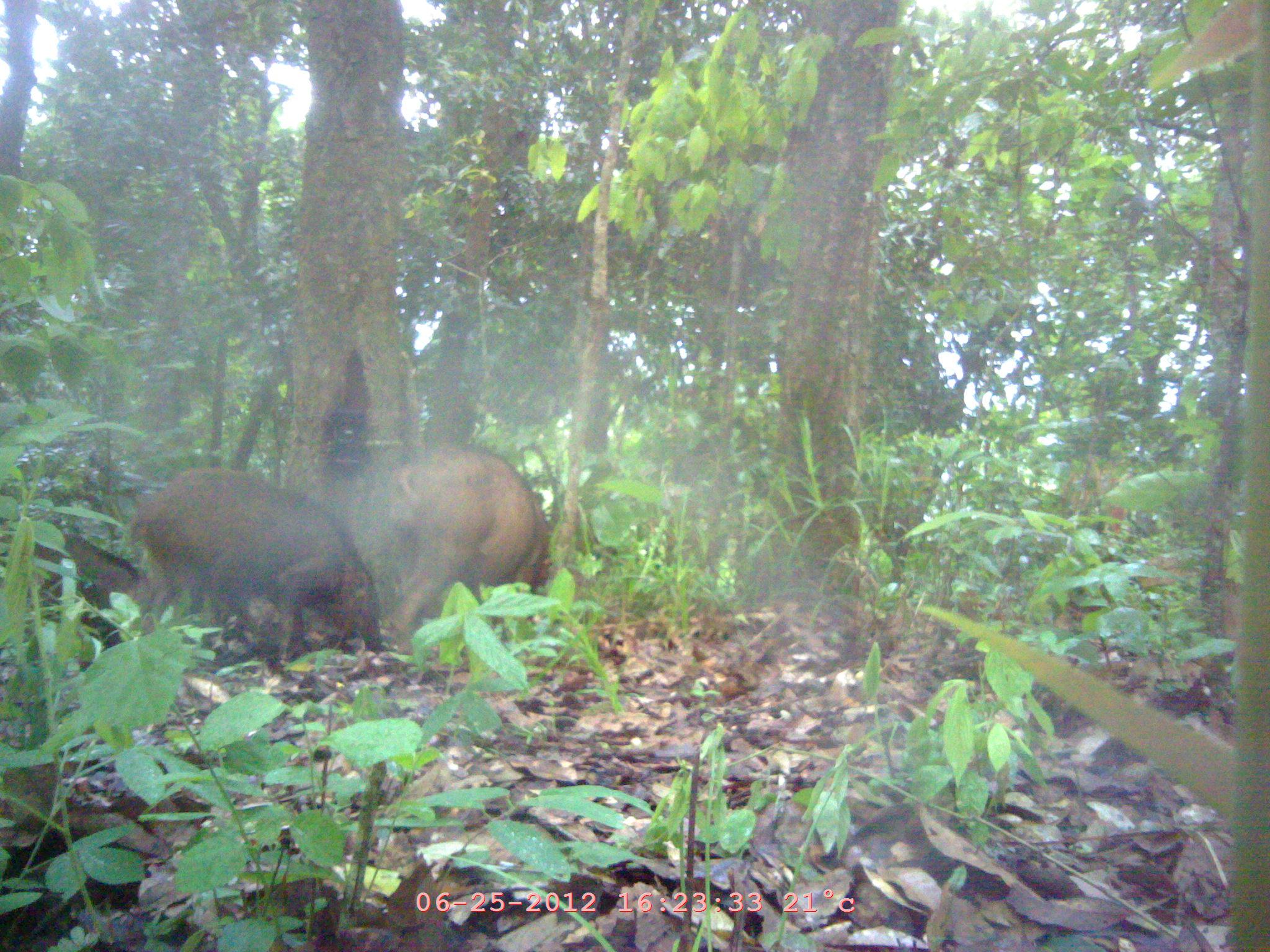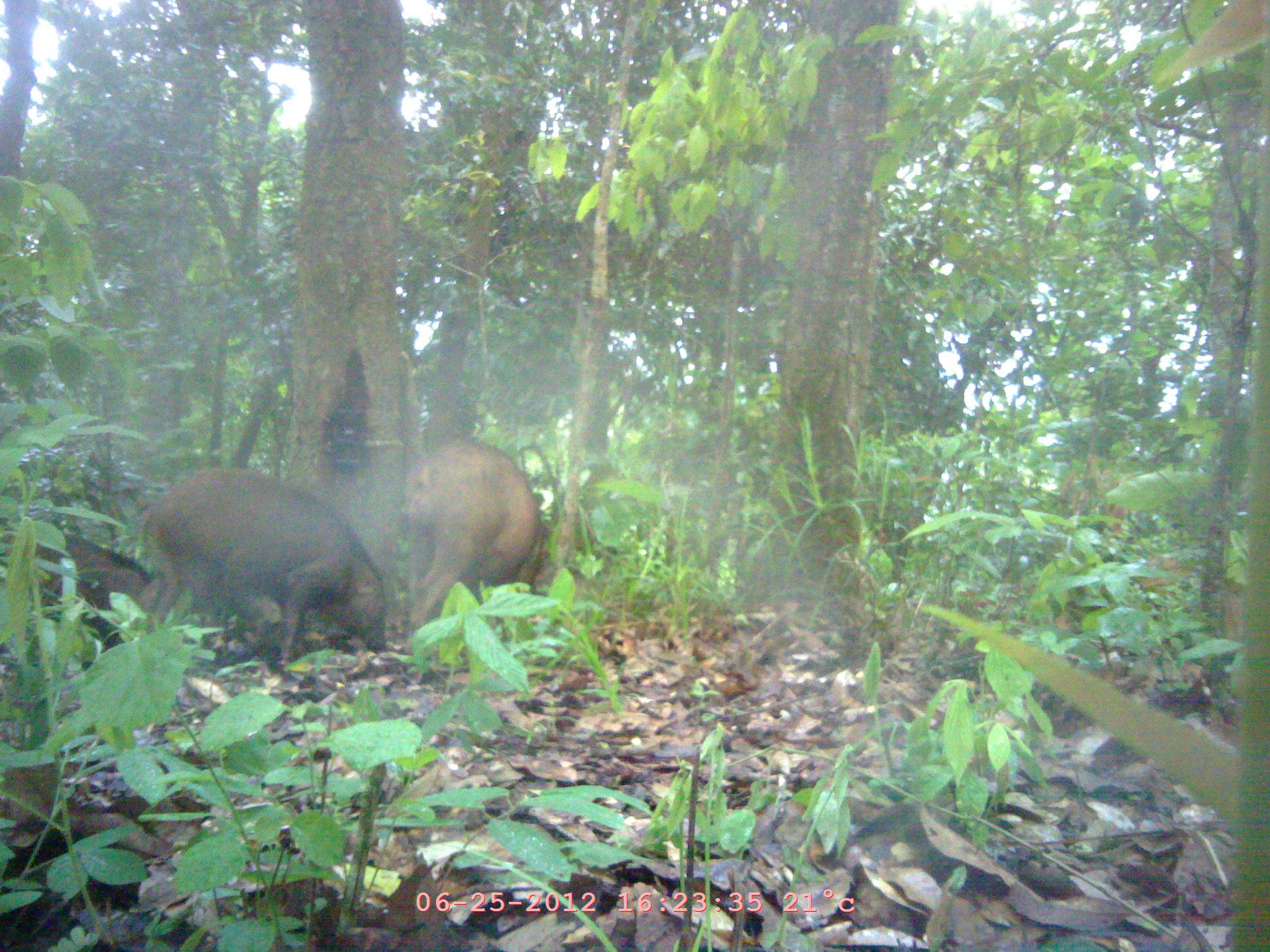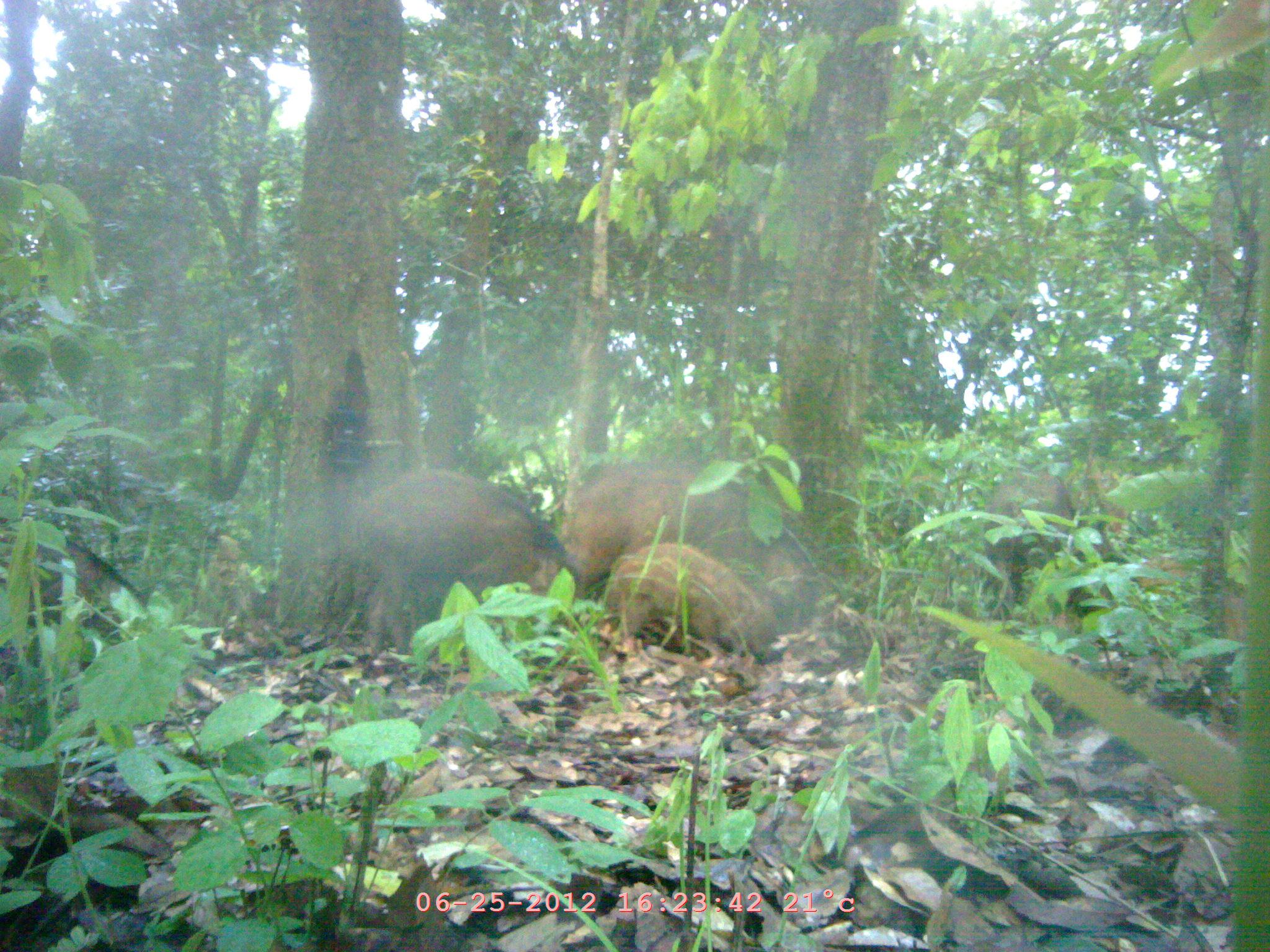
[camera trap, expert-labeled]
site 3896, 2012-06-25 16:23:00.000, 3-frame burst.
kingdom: Animalia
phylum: Chordata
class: Mammalia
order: Artiodactyla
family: Suidae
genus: Sus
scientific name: Sus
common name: pigs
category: sus sp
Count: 3.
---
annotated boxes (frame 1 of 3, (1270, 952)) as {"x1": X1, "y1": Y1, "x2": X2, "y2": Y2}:
sus sp: {"x1": 131, "y1": 465, "x2": 381, "y2": 664}; {"x1": 347, "y1": 441, "x2": 549, "y2": 662}; {"x1": 1, "y1": 518, "x2": 138, "y2": 644}